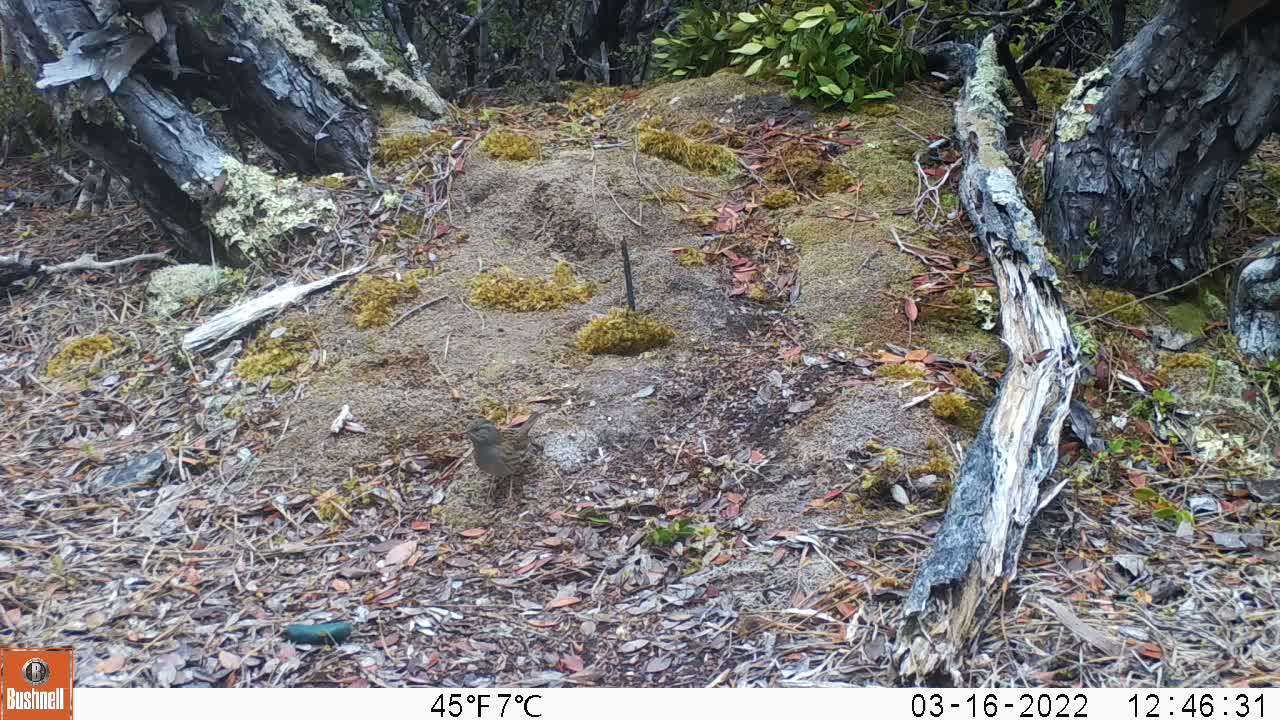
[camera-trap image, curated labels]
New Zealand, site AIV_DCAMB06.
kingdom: Animalia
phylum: Chordata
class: Aves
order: Passeriformes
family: Prunellidae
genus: Prunella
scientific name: Prunella modularis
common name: dunnock